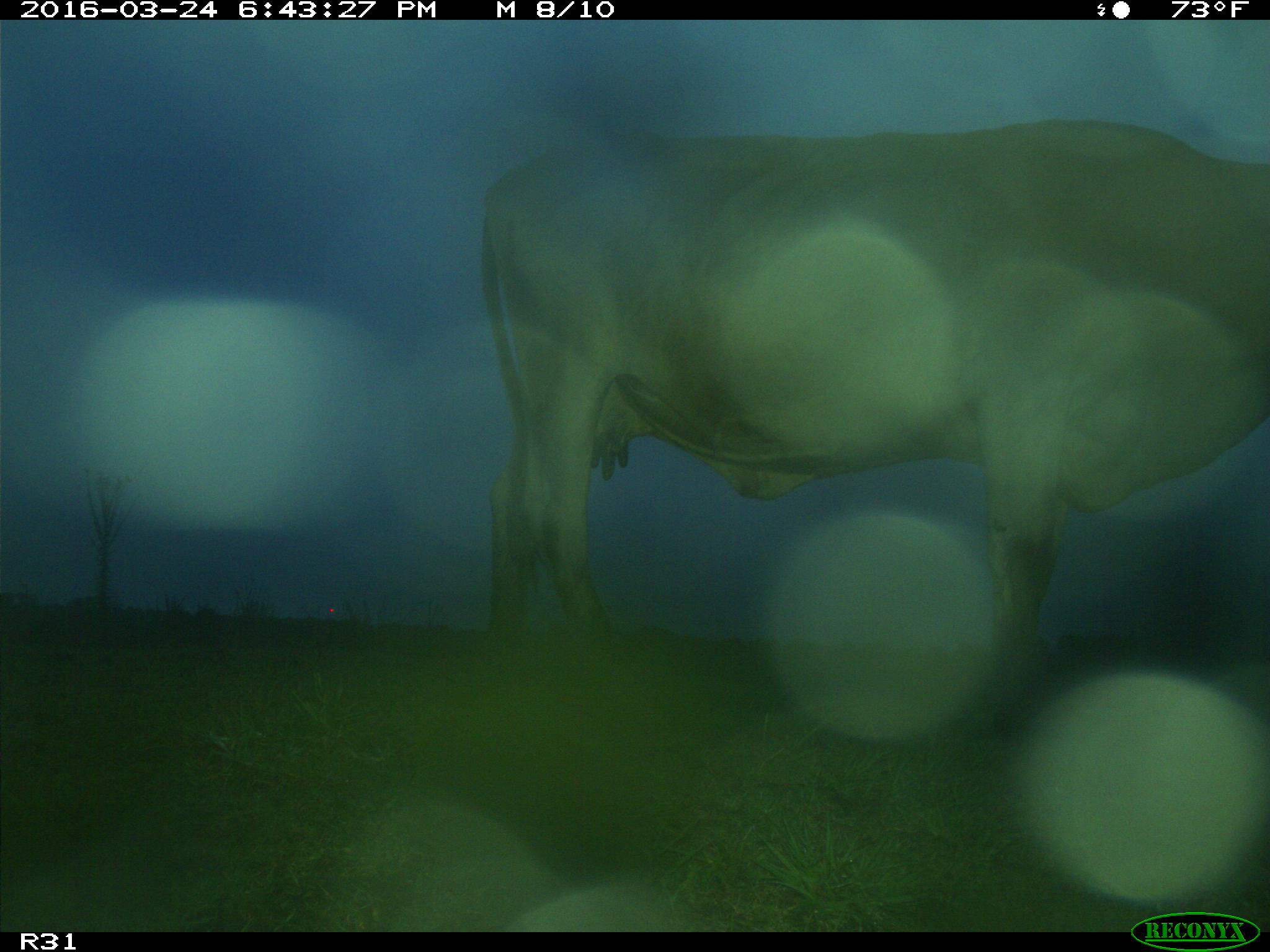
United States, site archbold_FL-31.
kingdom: Animalia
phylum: Chordata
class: Mammalia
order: Artiodactyla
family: Bovidae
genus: Bos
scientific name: Bos taurus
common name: domestic cow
Bos taurus (domestic cow).